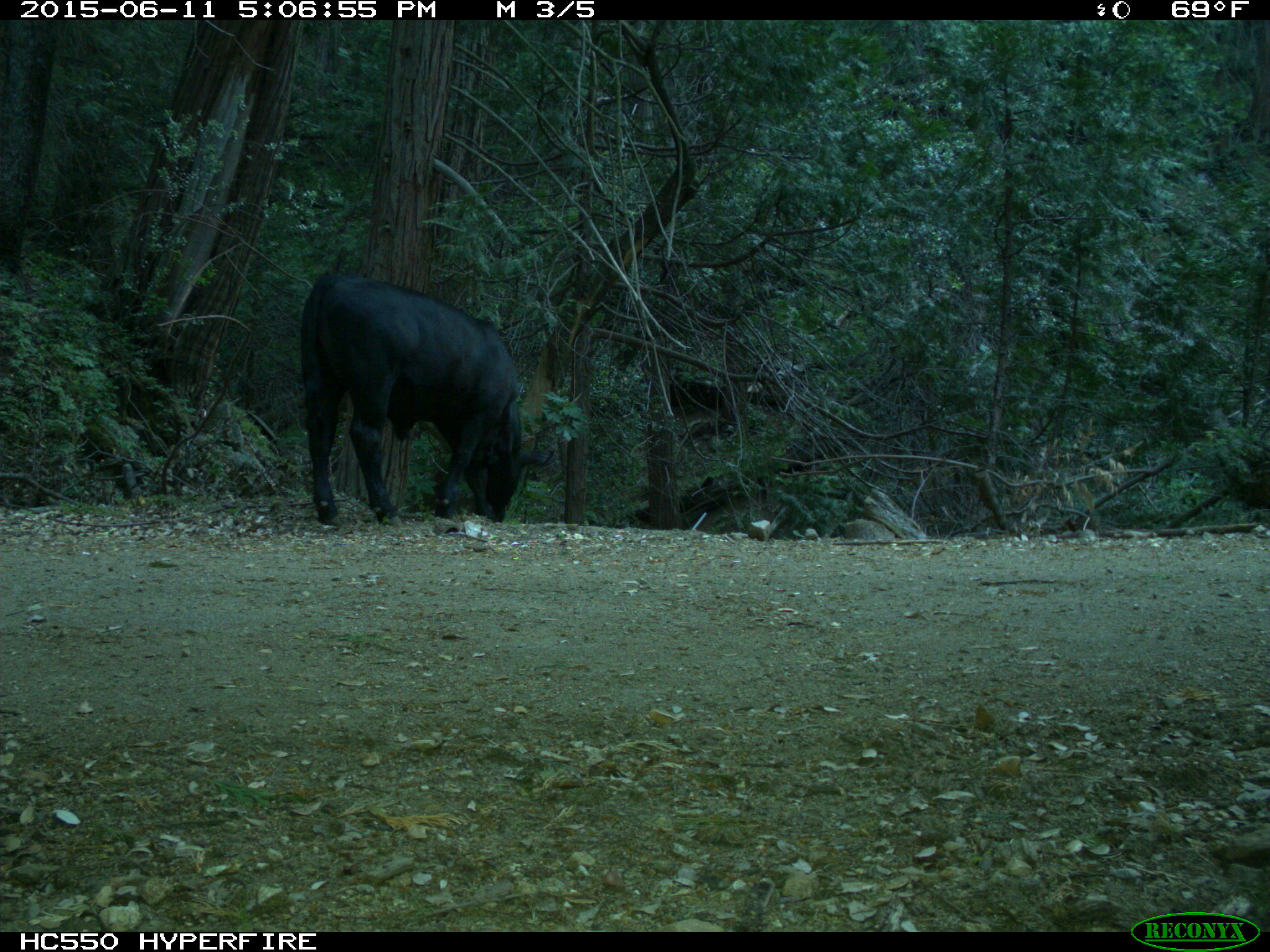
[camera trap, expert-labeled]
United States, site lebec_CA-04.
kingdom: Animalia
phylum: Chordata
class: Mammalia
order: Artiodactyla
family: Bovidae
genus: Bos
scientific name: Bos taurus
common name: domestic cow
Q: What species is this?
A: Bos taurus (domestic cow).